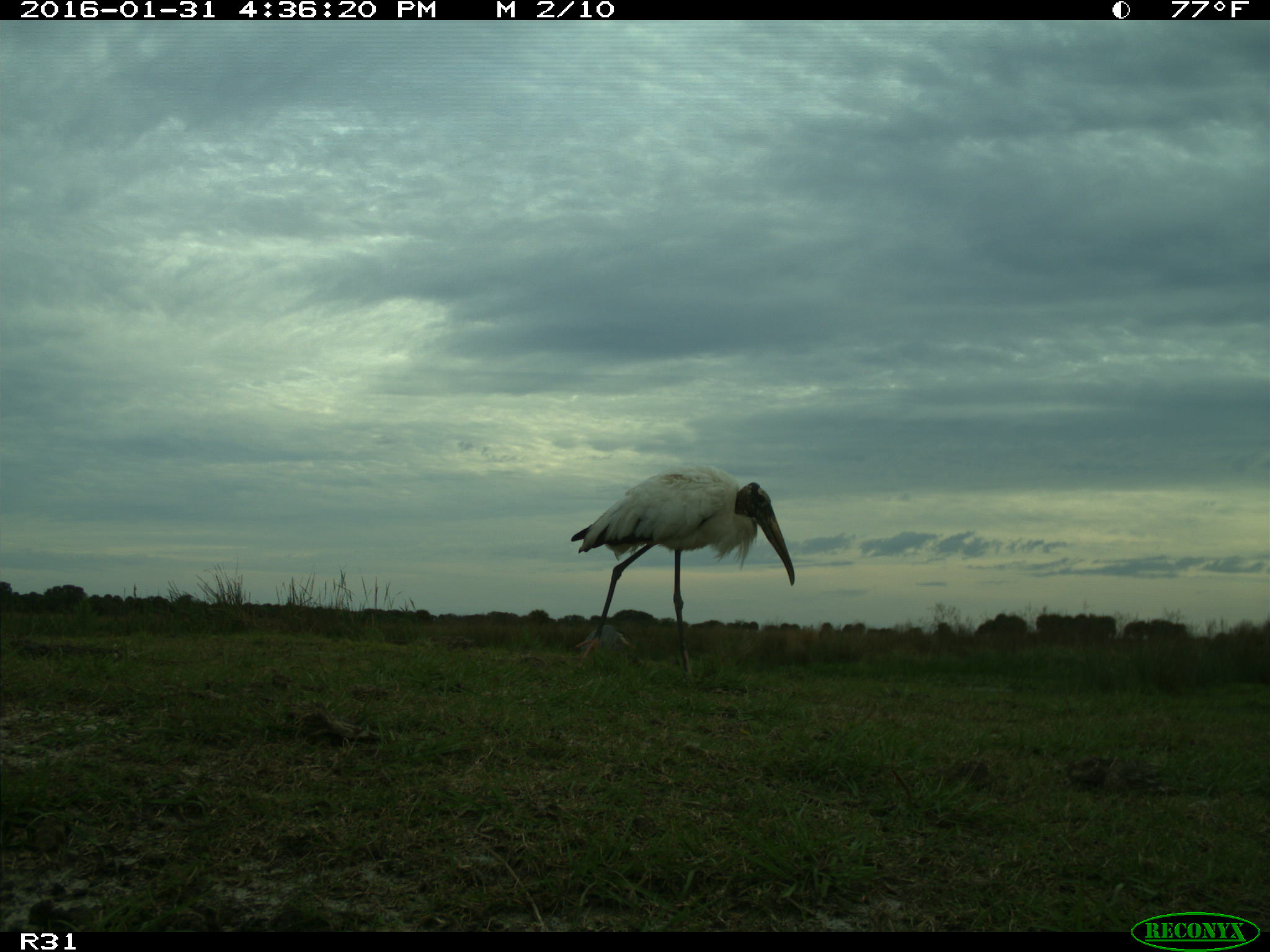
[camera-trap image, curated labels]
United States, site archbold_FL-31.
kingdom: Animalia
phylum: Chordata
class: Aves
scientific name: Aves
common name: birds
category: unidentified bird